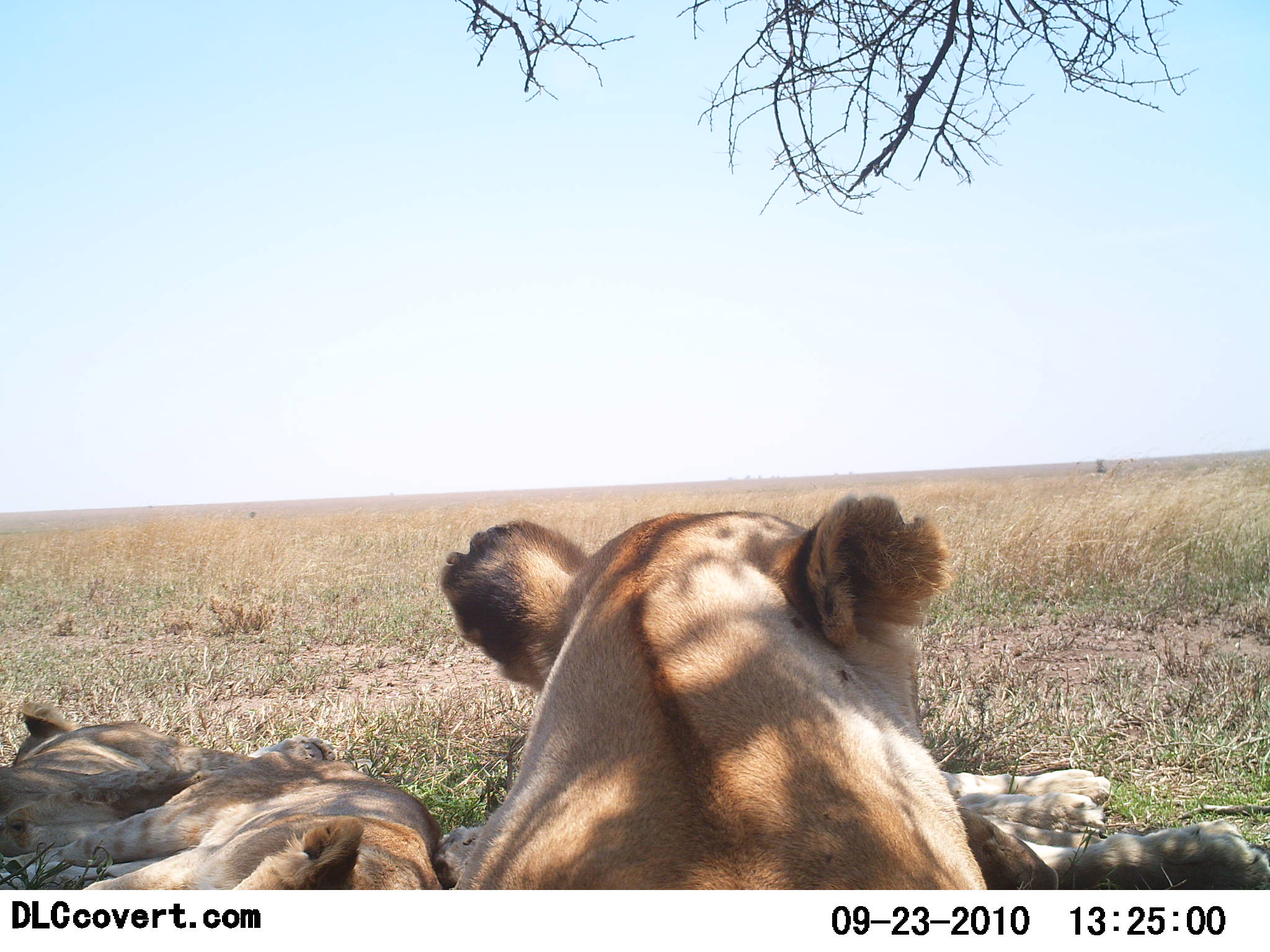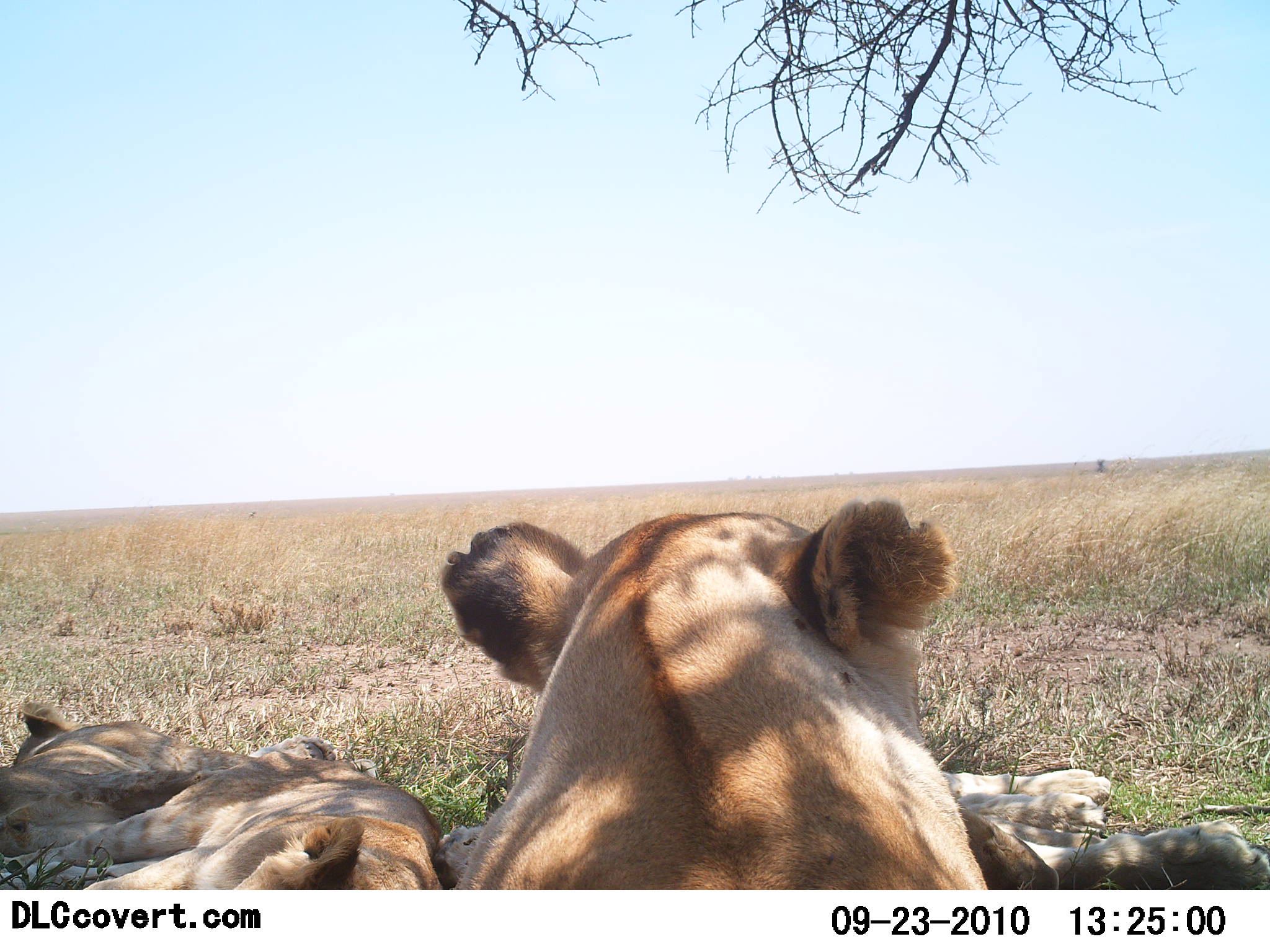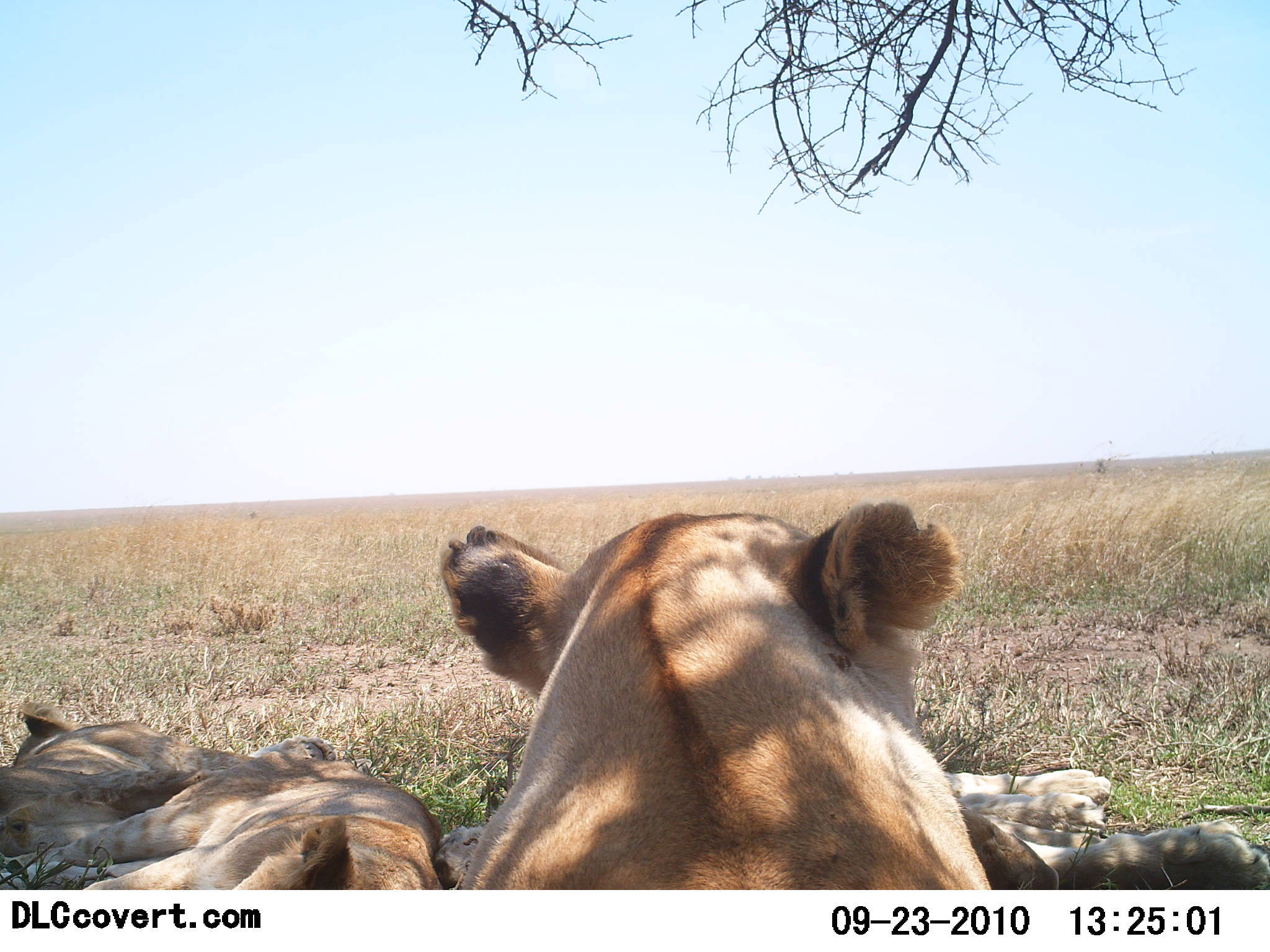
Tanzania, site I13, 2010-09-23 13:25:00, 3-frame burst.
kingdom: Animalia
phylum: Chordata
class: Mammalia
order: Carnivora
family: Felidae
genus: Panthera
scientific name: Panthera leo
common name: lion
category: lionfemale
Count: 4.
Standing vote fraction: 0%.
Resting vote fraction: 100%.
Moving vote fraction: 0%.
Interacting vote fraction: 0%.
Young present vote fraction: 19%.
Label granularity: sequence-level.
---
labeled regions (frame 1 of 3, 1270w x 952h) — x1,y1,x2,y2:
animal: 440,492,993,889; 0,688,334,889; 5,737,442,889; 951,800,1270,891; 935,767,1109,822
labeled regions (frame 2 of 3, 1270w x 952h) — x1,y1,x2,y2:
animal: 436,495,993,889; 0,736,439,890; 0,699,233,857; 957,803,1270,891; 937,767,1111,830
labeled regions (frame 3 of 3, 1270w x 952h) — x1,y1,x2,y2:
animal: 439,502,996,889; 0,754,441,890; 3,701,336,868; 957,809,1270,890; 933,764,1112,838